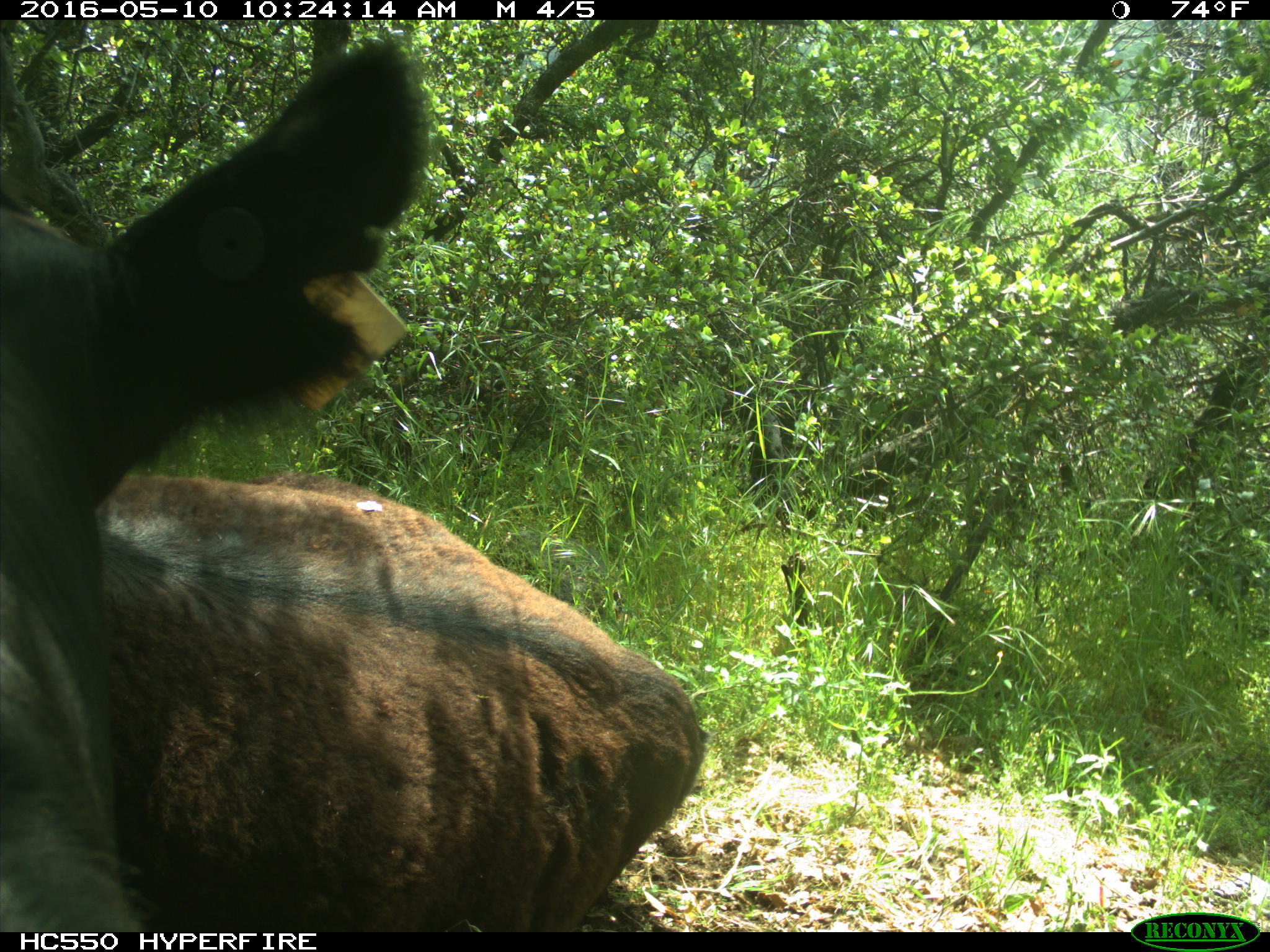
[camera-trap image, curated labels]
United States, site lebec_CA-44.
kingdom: Animalia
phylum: Chordata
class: Mammalia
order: Artiodactyla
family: Bovidae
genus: Bos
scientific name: Bos taurus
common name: domestic cow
Bos taurus (domestic cow).